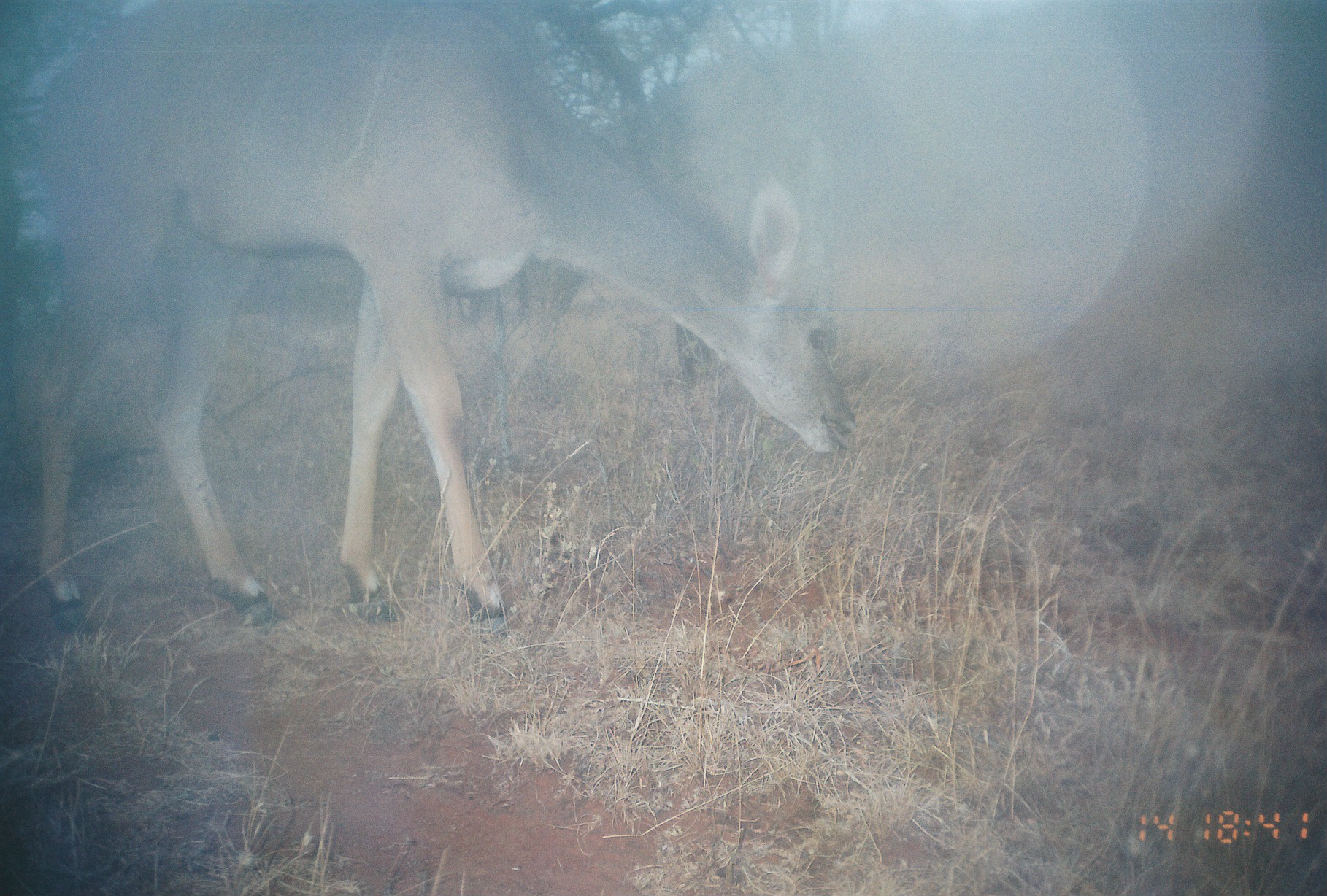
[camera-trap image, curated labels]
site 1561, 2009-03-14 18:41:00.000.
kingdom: Animalia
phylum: Chordata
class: Mammalia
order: Artiodactyla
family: Bovidae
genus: Tragelaphus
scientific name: Tragelaphus strepsiceros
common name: greater kudu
Tragelaphus strepsiceros (greater kudu), count 1.